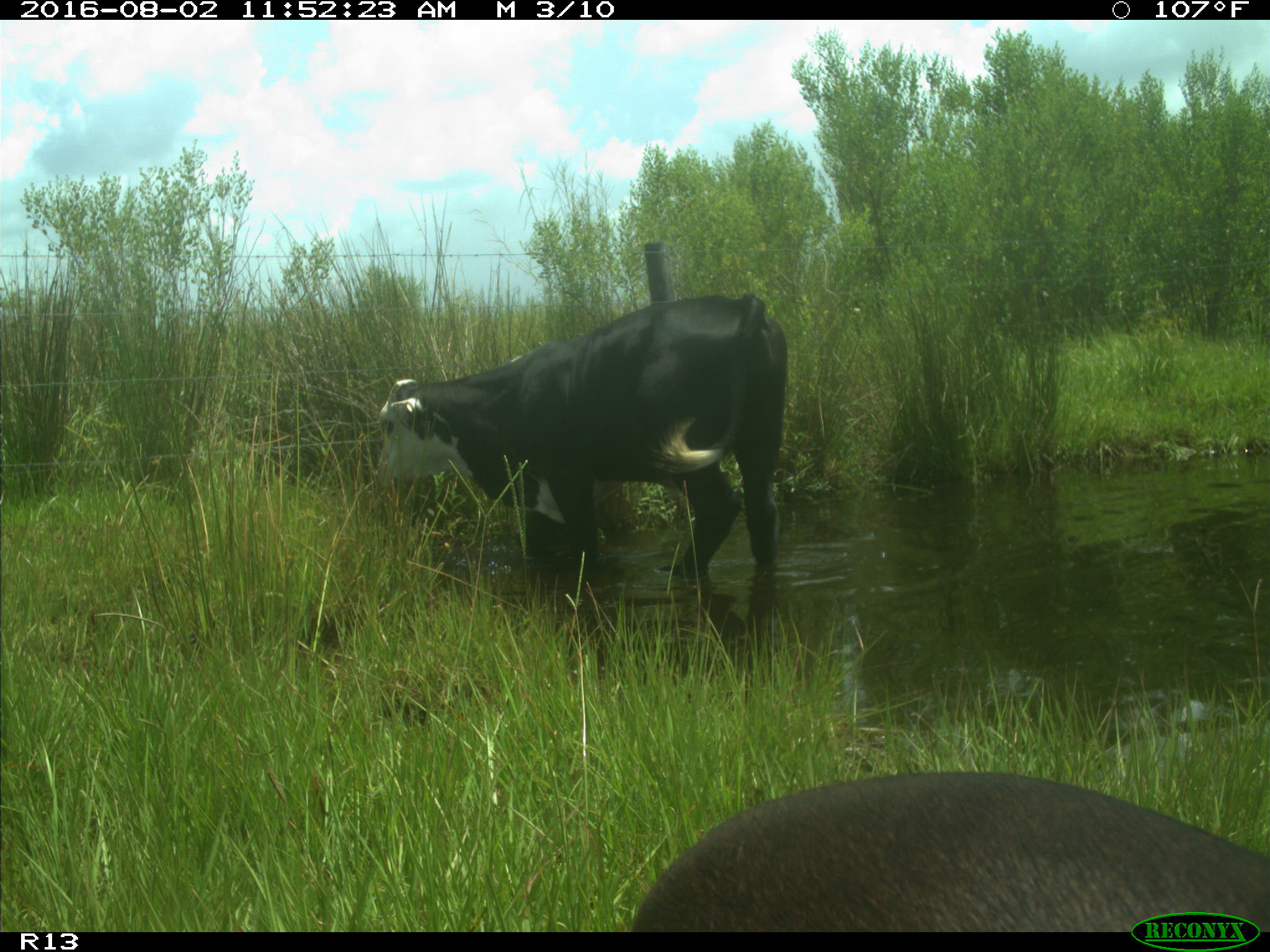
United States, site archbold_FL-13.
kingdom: Animalia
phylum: Chordata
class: Mammalia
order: Artiodactyla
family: Bovidae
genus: Bos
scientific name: Bos taurus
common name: domestic cow